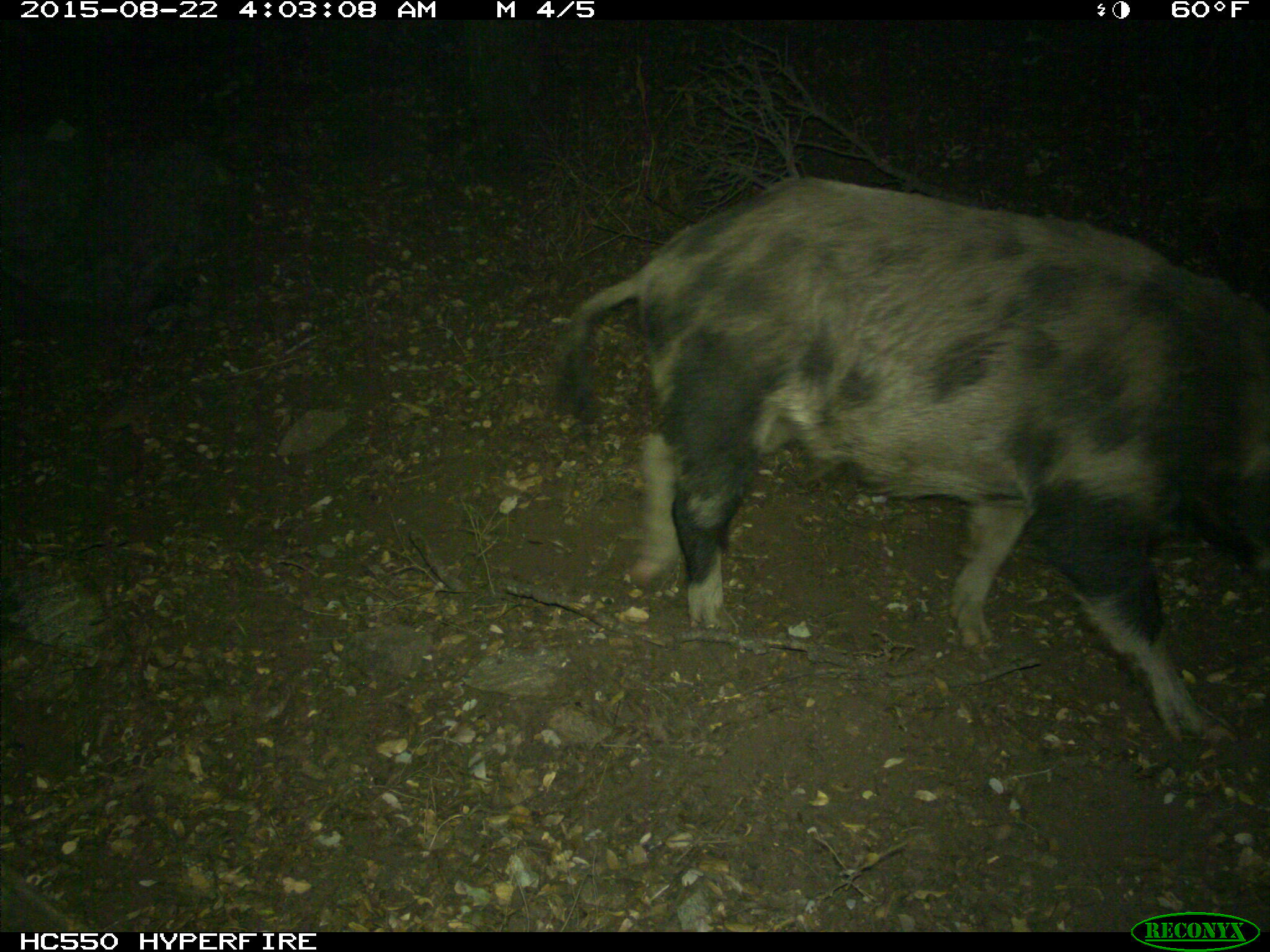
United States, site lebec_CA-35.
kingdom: Animalia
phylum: Chordata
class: Mammalia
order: Artiodactyla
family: Suidae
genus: Sus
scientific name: Sus scrofa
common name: wild boar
Sus scrofa (wild boar).